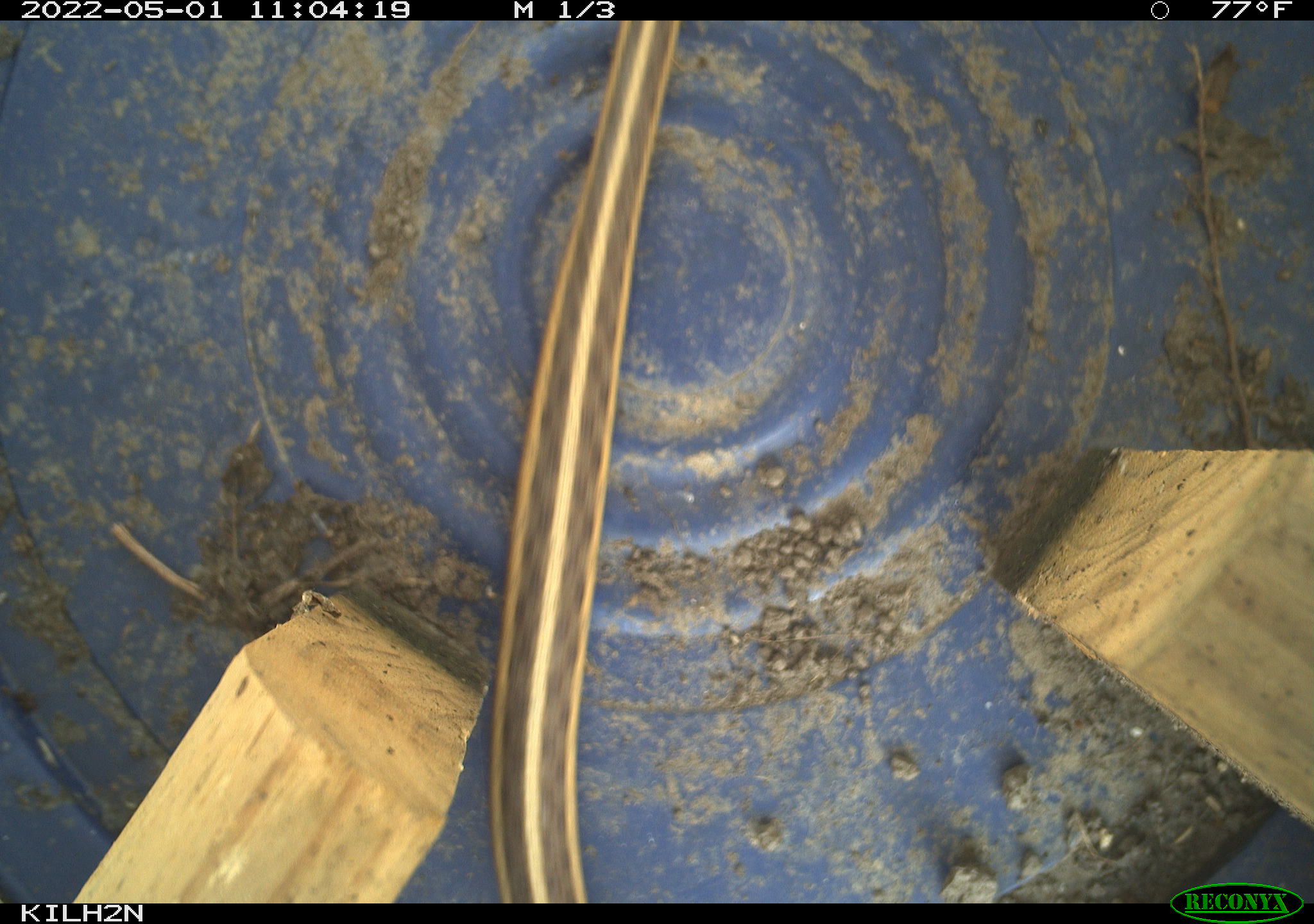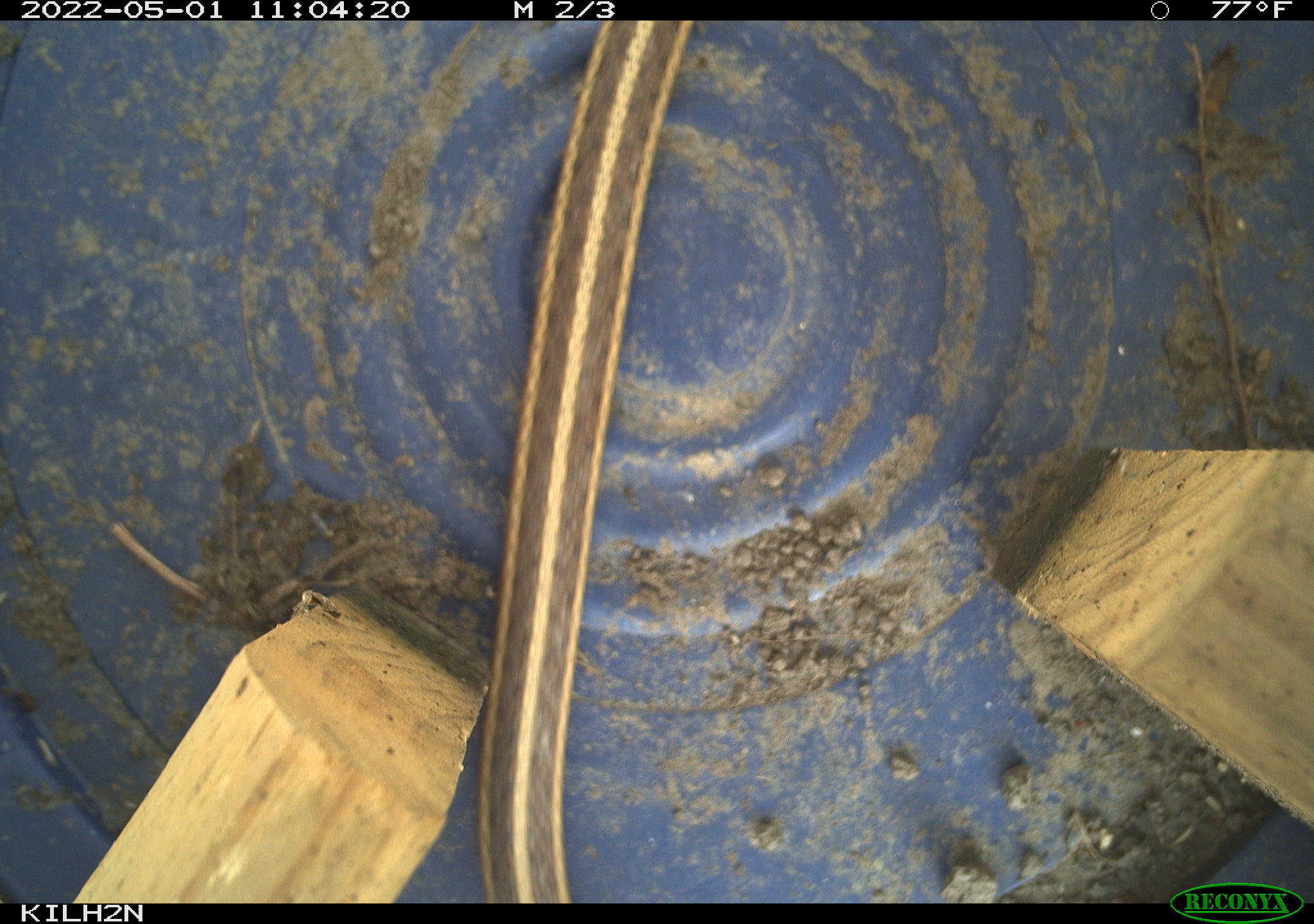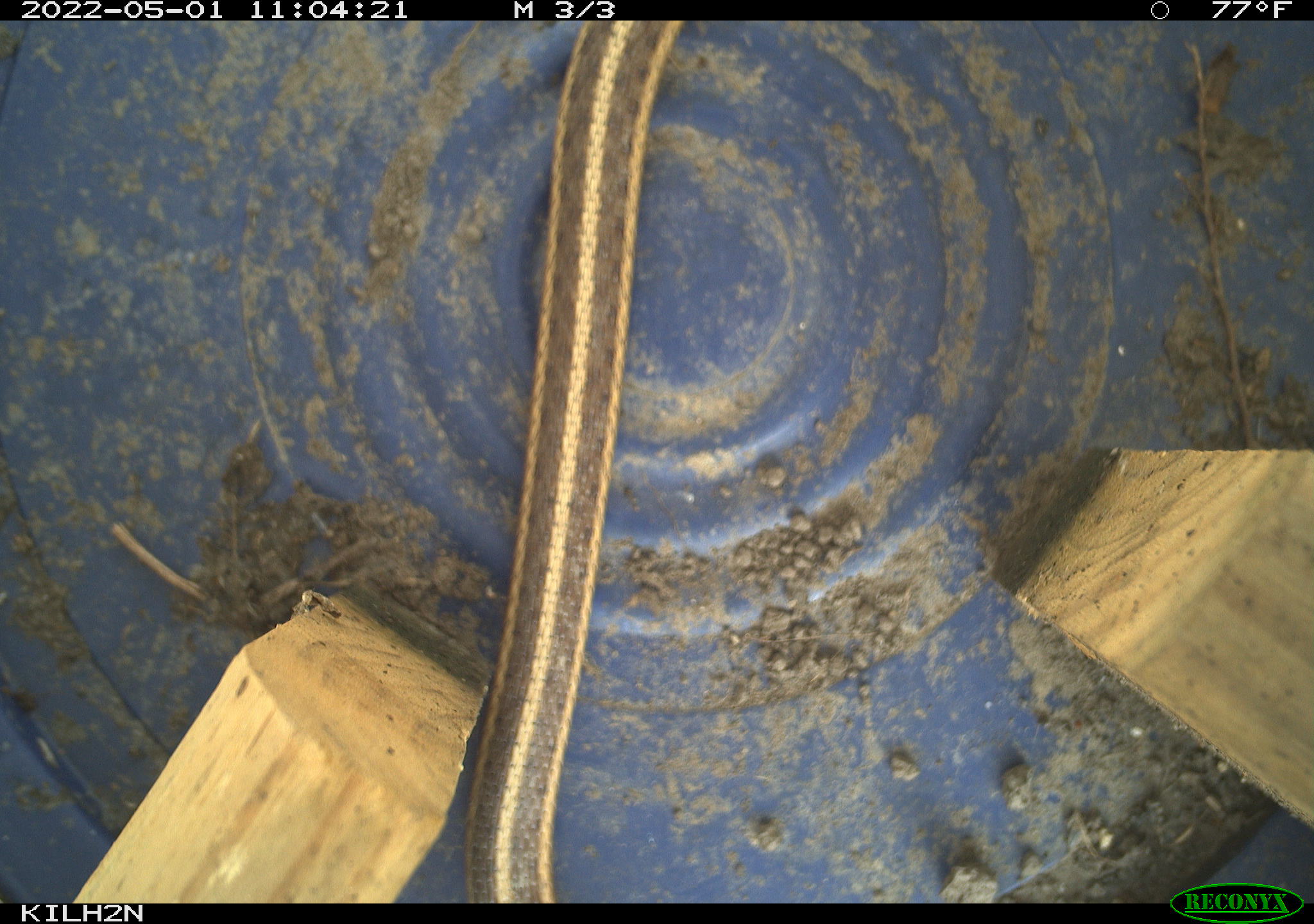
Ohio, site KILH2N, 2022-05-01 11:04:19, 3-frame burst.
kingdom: Animalia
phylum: Chordata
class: Reptilia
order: Squamata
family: Colubridae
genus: Thamnophis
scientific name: Thamnophis sirtalis sirtalis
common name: eastern gartersnake